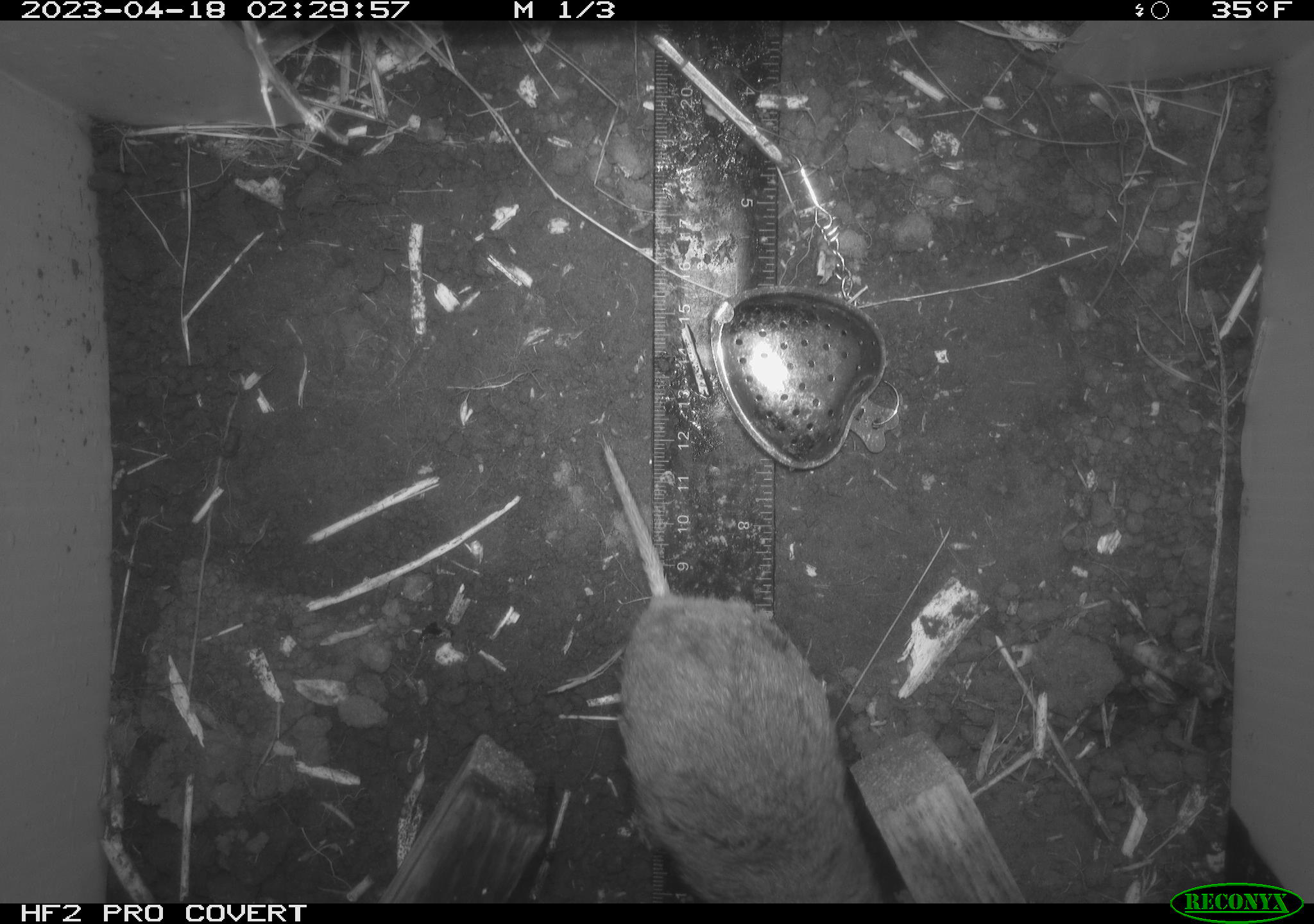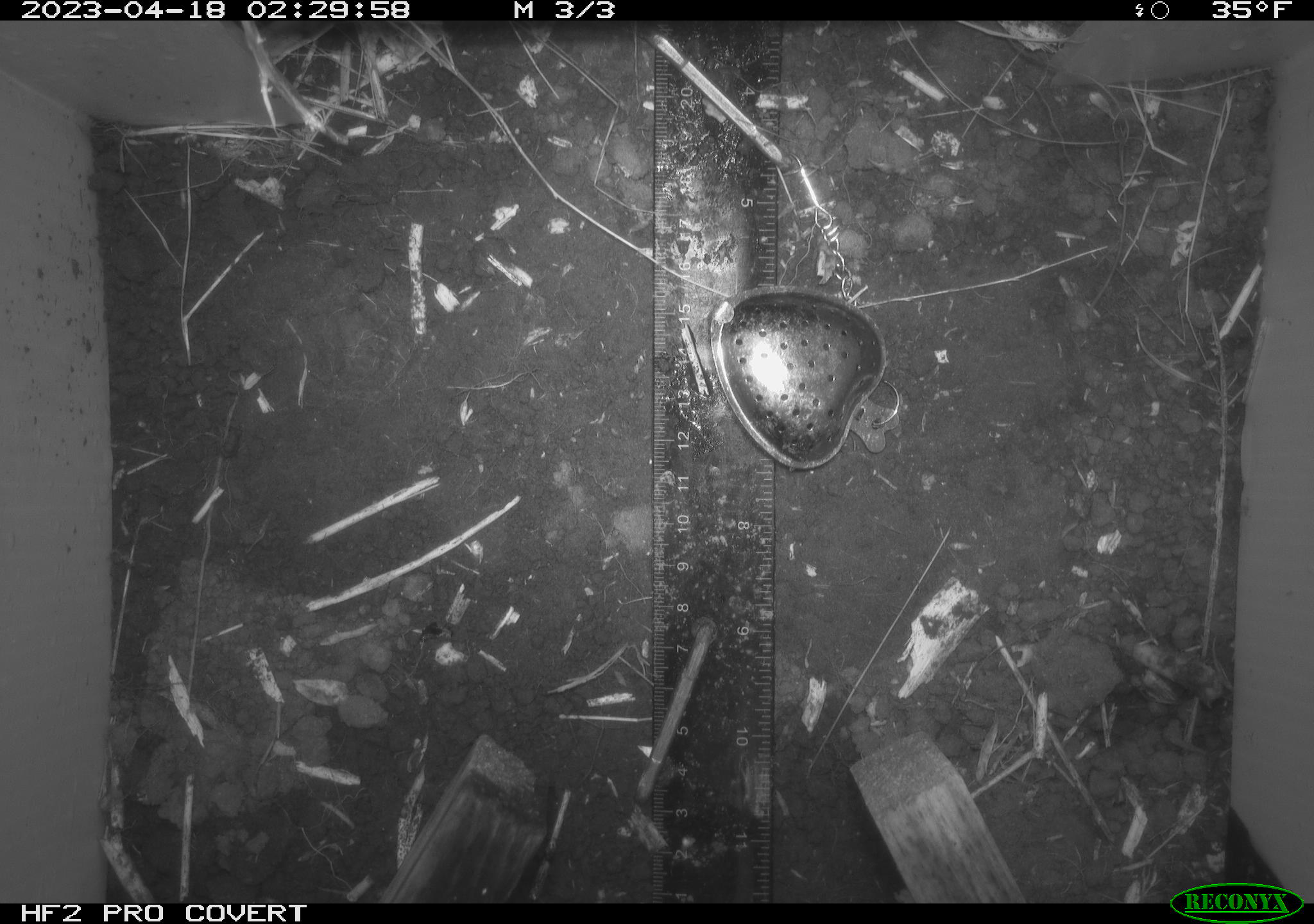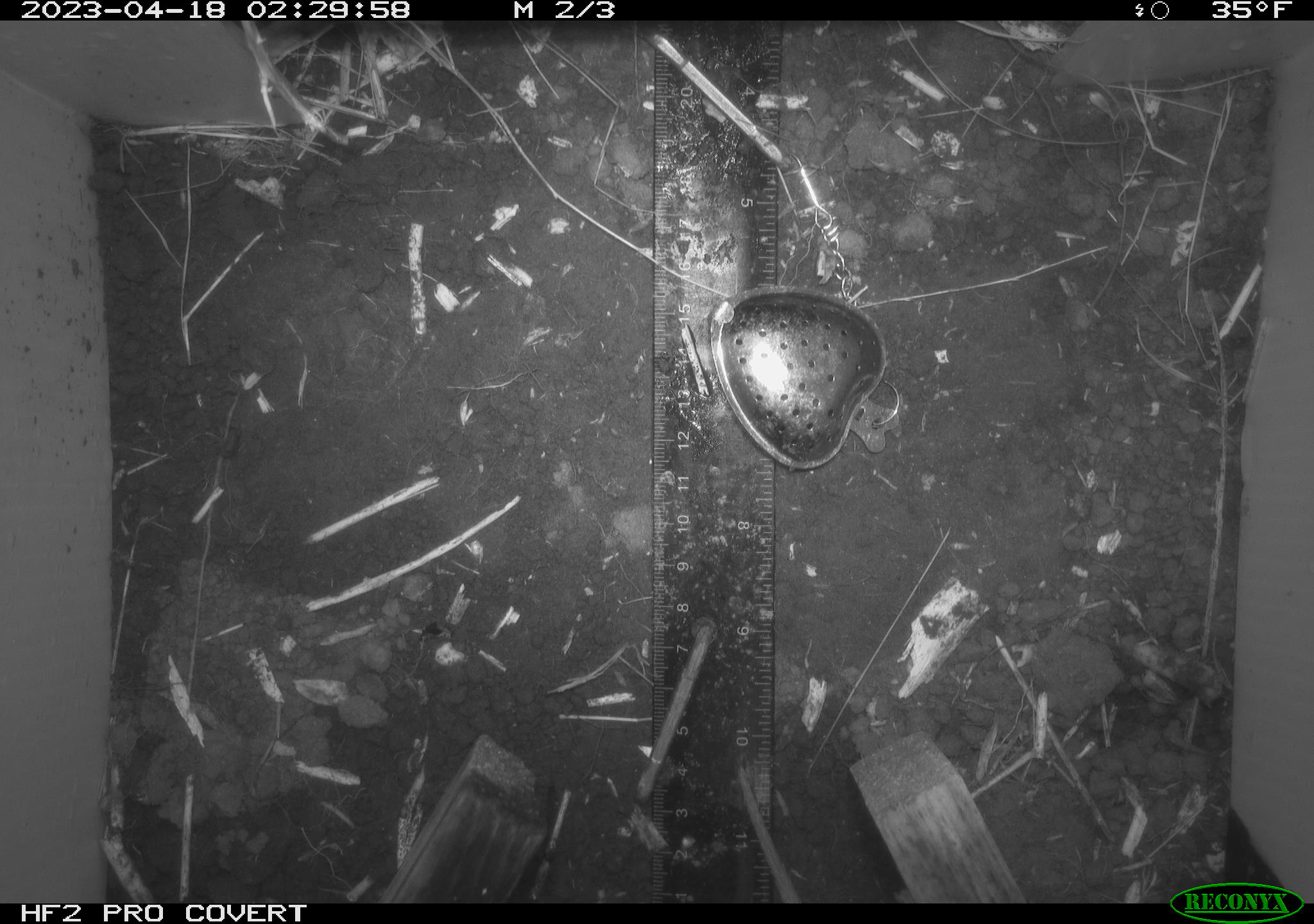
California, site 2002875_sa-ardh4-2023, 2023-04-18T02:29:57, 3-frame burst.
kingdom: Animalia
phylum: Chordata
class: Mammalia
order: Rodentia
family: Cricetidae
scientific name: Arvicolinae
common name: voles, lemmings, and muskrats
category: arvicolinae subfamily